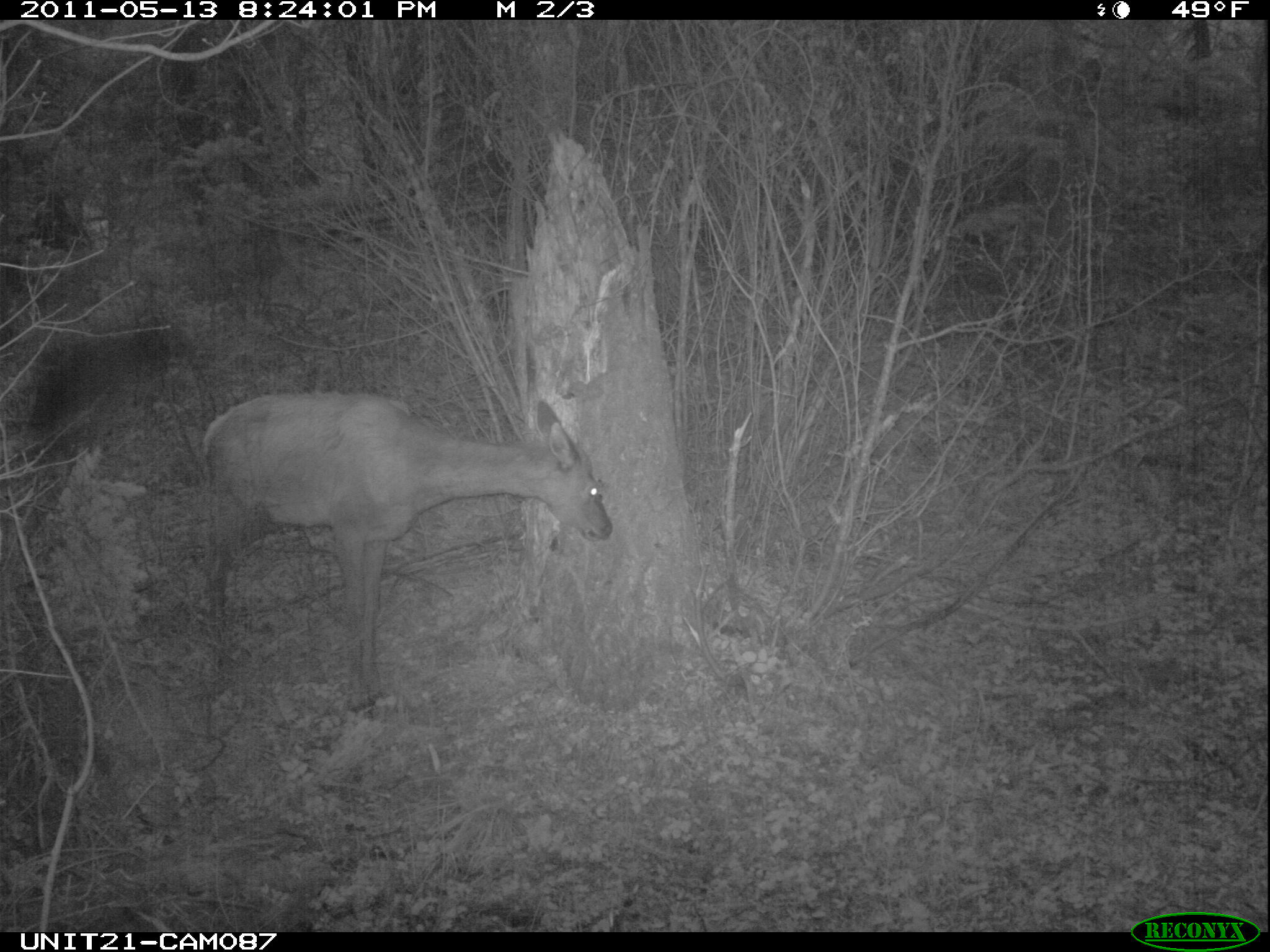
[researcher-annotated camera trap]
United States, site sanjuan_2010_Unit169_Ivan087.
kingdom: Animalia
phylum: Chordata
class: Mammalia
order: Artiodactyla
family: Cervidae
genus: Cervus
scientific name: Cervus elaphus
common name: red deer